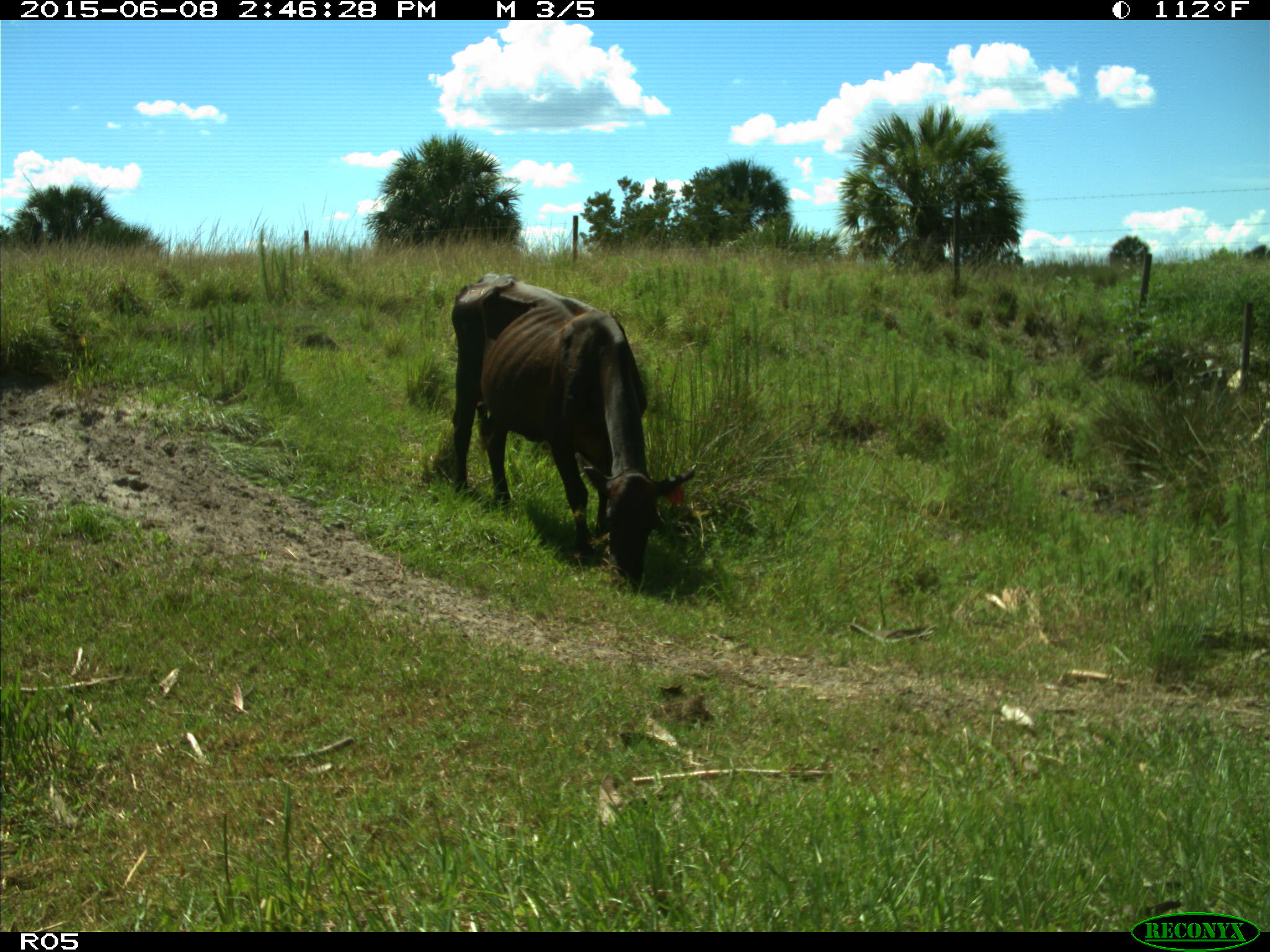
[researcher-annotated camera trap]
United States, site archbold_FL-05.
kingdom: Animalia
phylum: Chordata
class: Mammalia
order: Artiodactyla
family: Bovidae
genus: Bos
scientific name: Bos taurus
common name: domestic cow